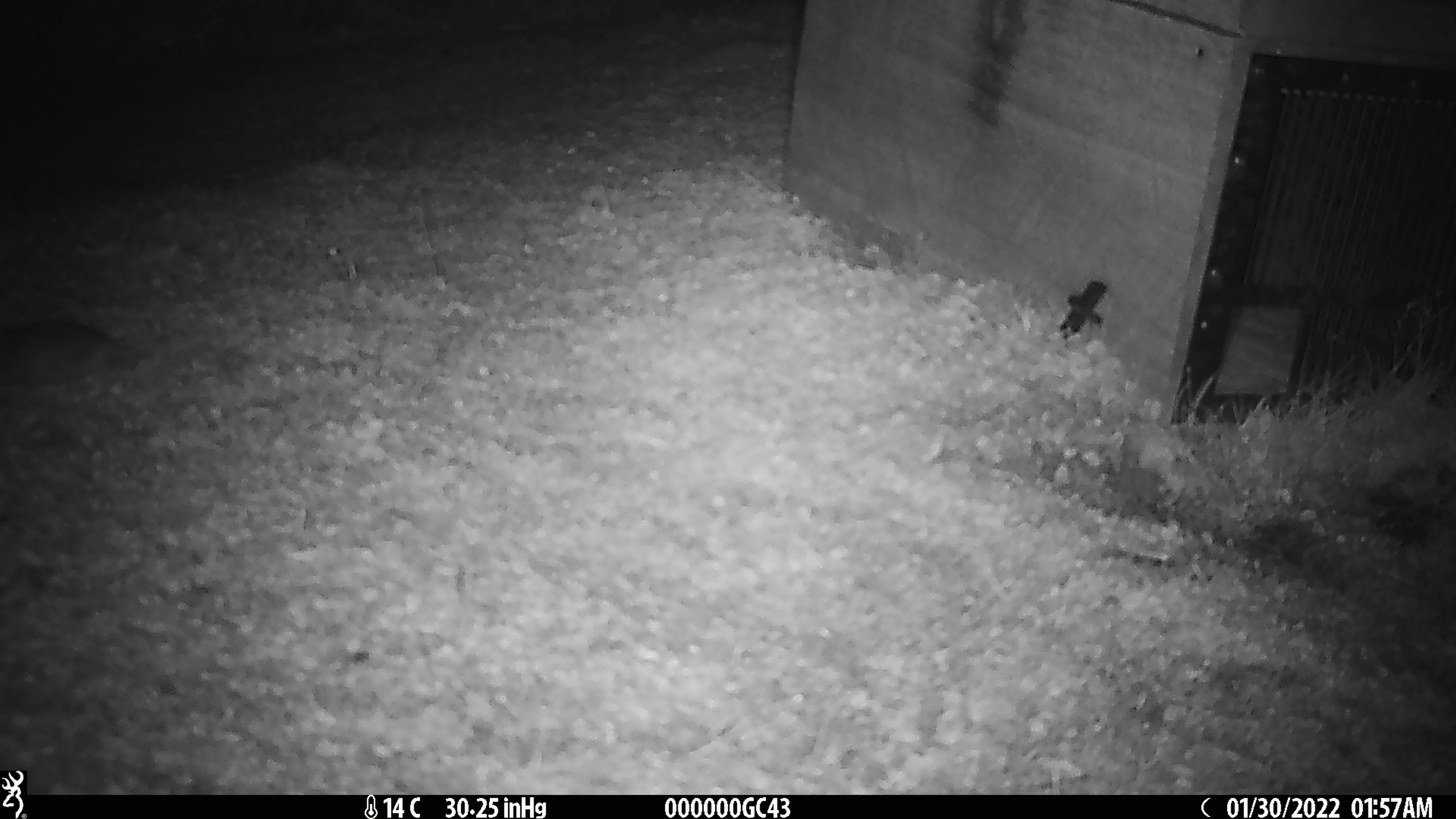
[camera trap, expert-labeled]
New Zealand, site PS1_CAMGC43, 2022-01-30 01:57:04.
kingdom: Animalia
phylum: Chordata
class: Mammalia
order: Rodentia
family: Muridae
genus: Mus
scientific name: Mus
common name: mouse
Mouse (Mus).